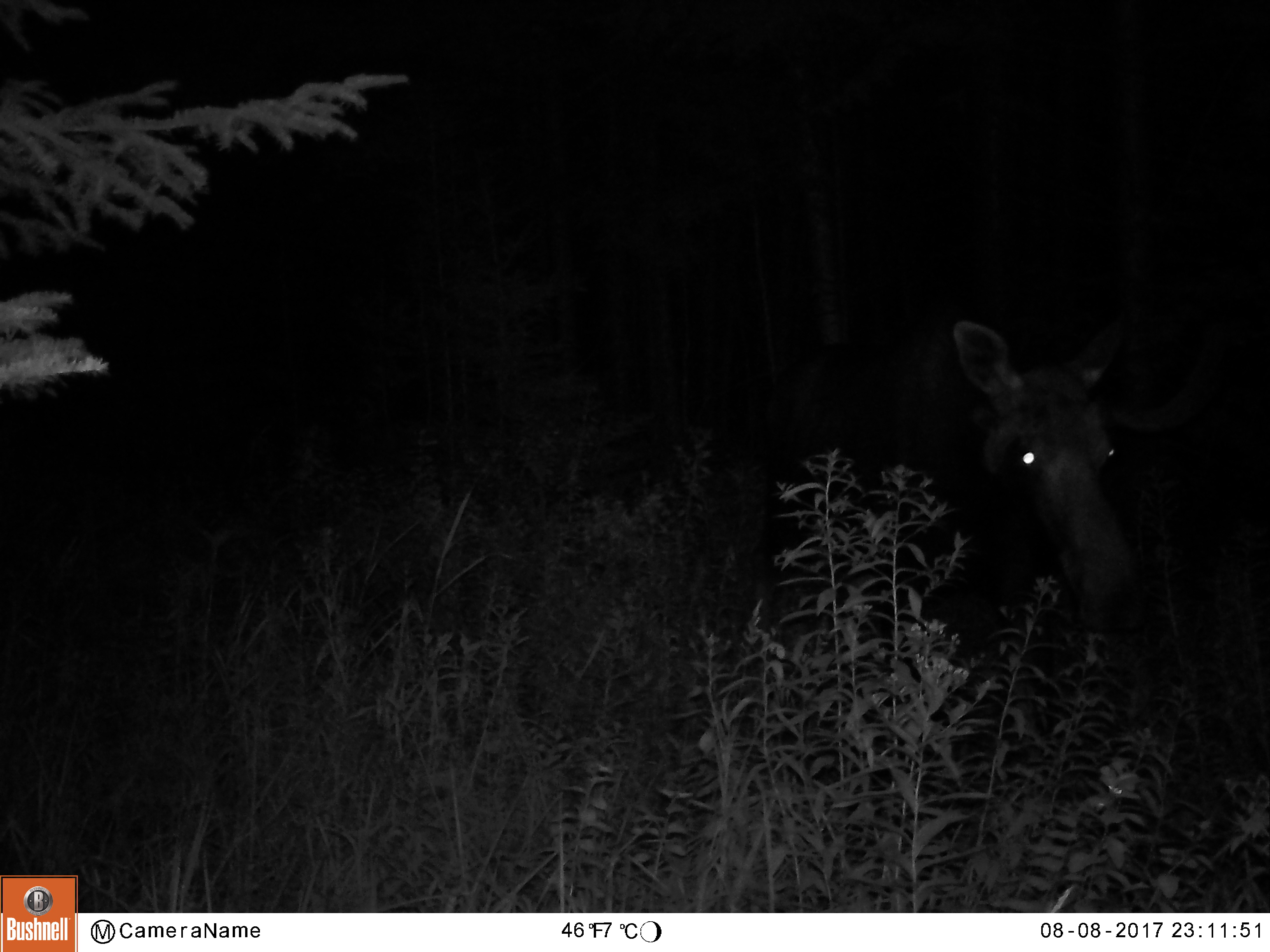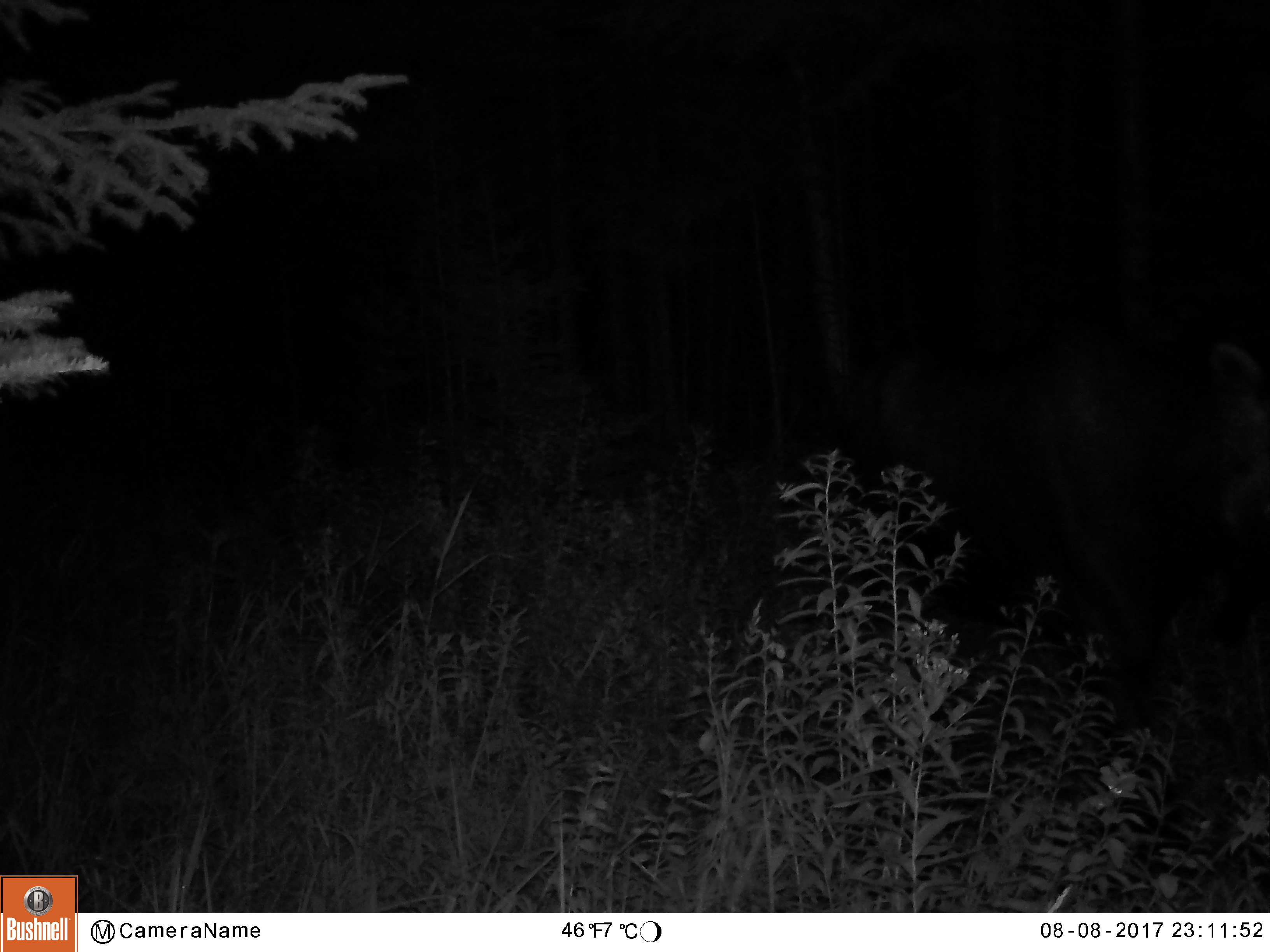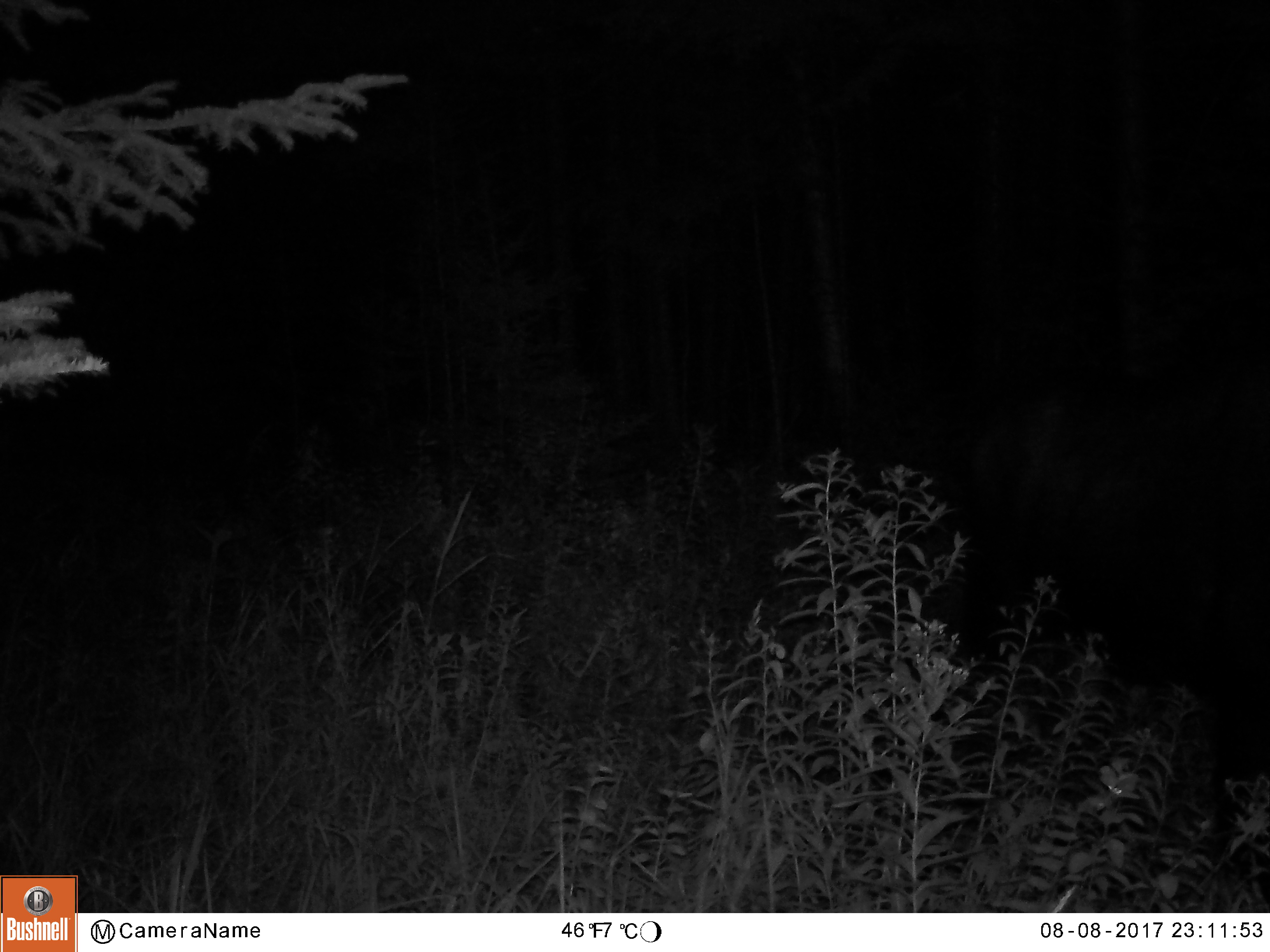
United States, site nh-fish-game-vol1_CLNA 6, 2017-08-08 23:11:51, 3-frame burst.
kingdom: Animalia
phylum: Chordata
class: Mammalia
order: Artiodactyla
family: Cervidae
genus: Alces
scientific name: Alces alces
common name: moose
Moose (Alces alces).